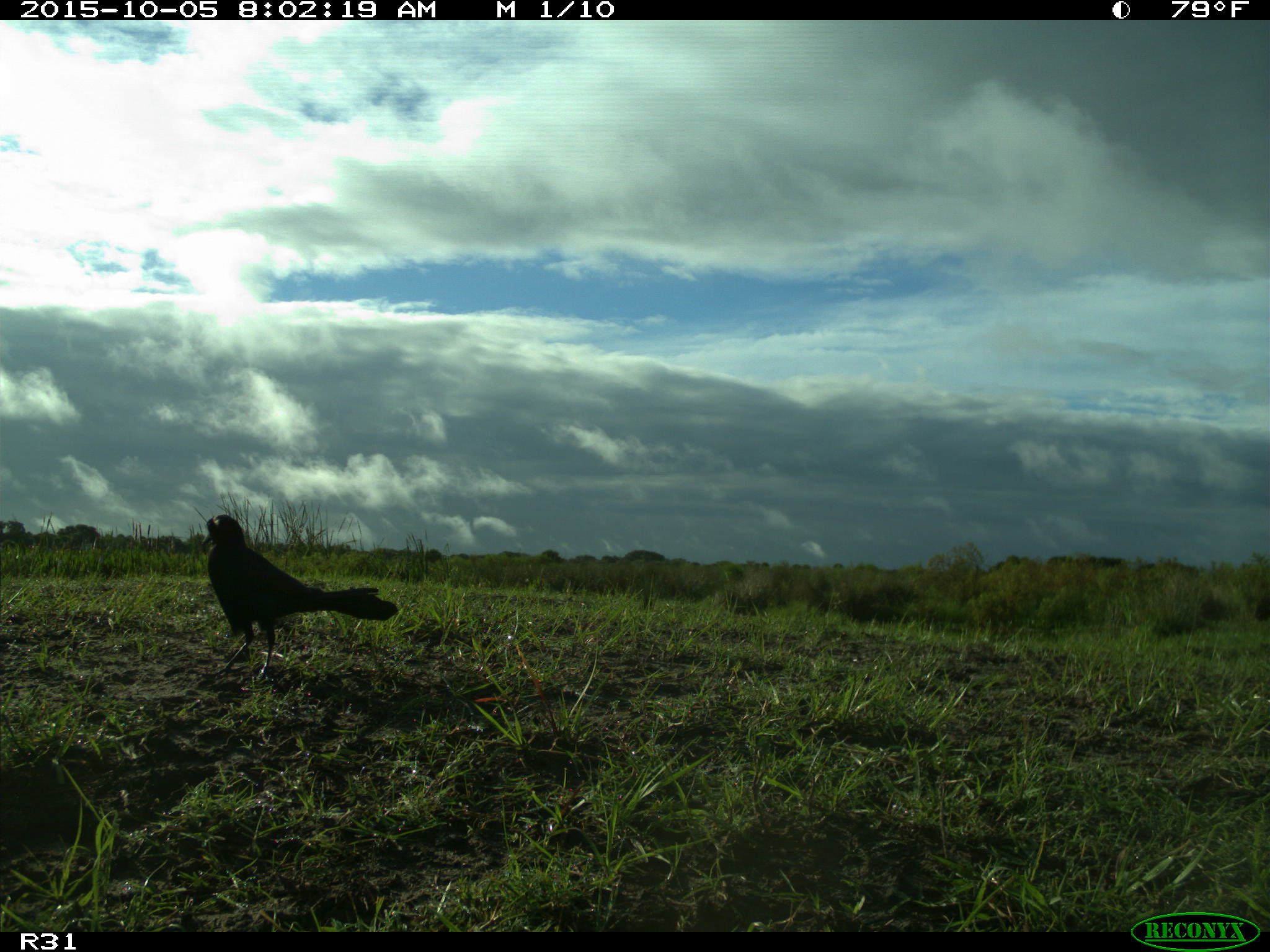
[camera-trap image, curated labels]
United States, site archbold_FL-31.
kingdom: Animalia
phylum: Chordata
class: Aves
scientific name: Aves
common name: birds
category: unidentified bird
Unidentified bird (birds) (Aves).